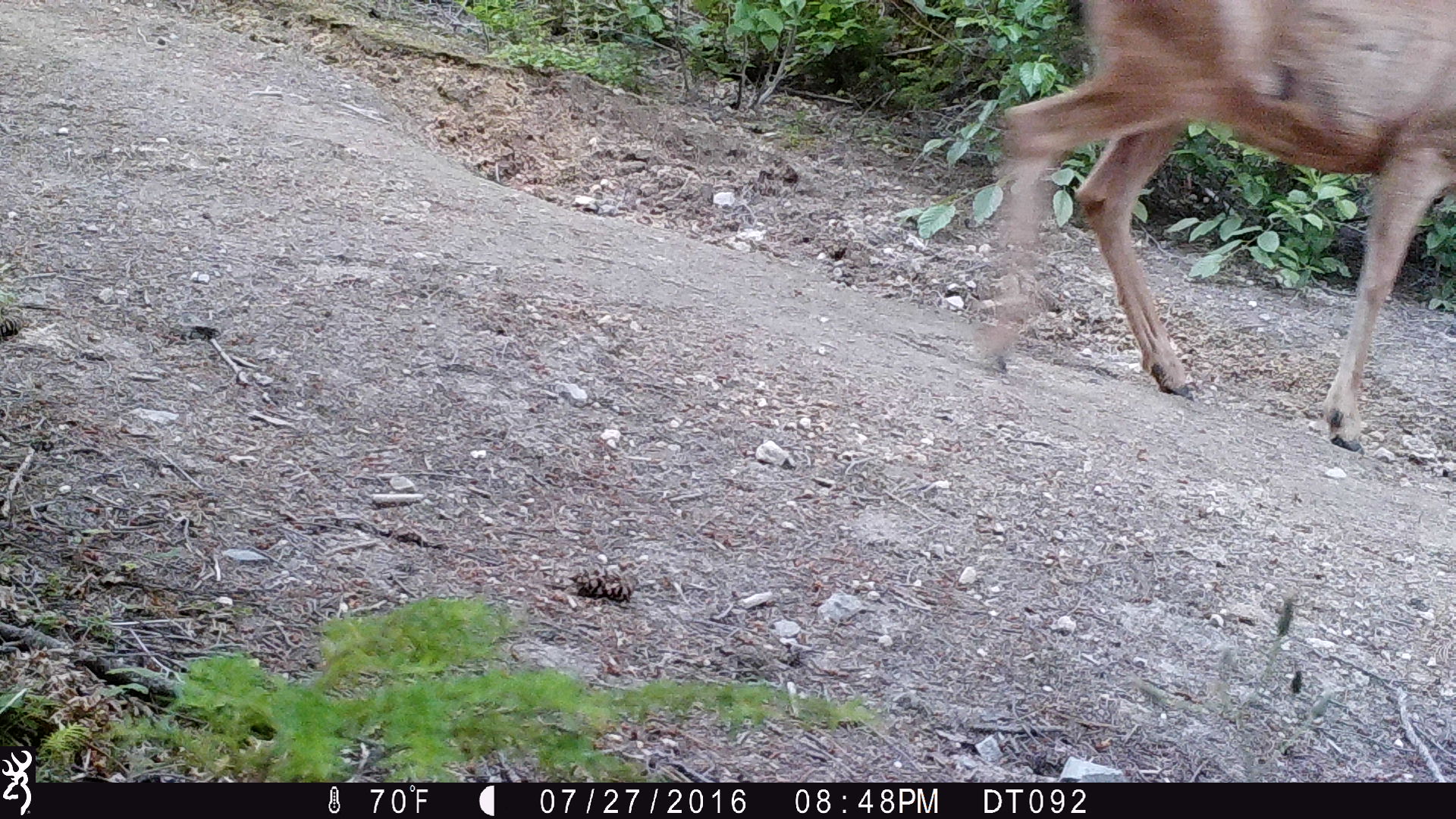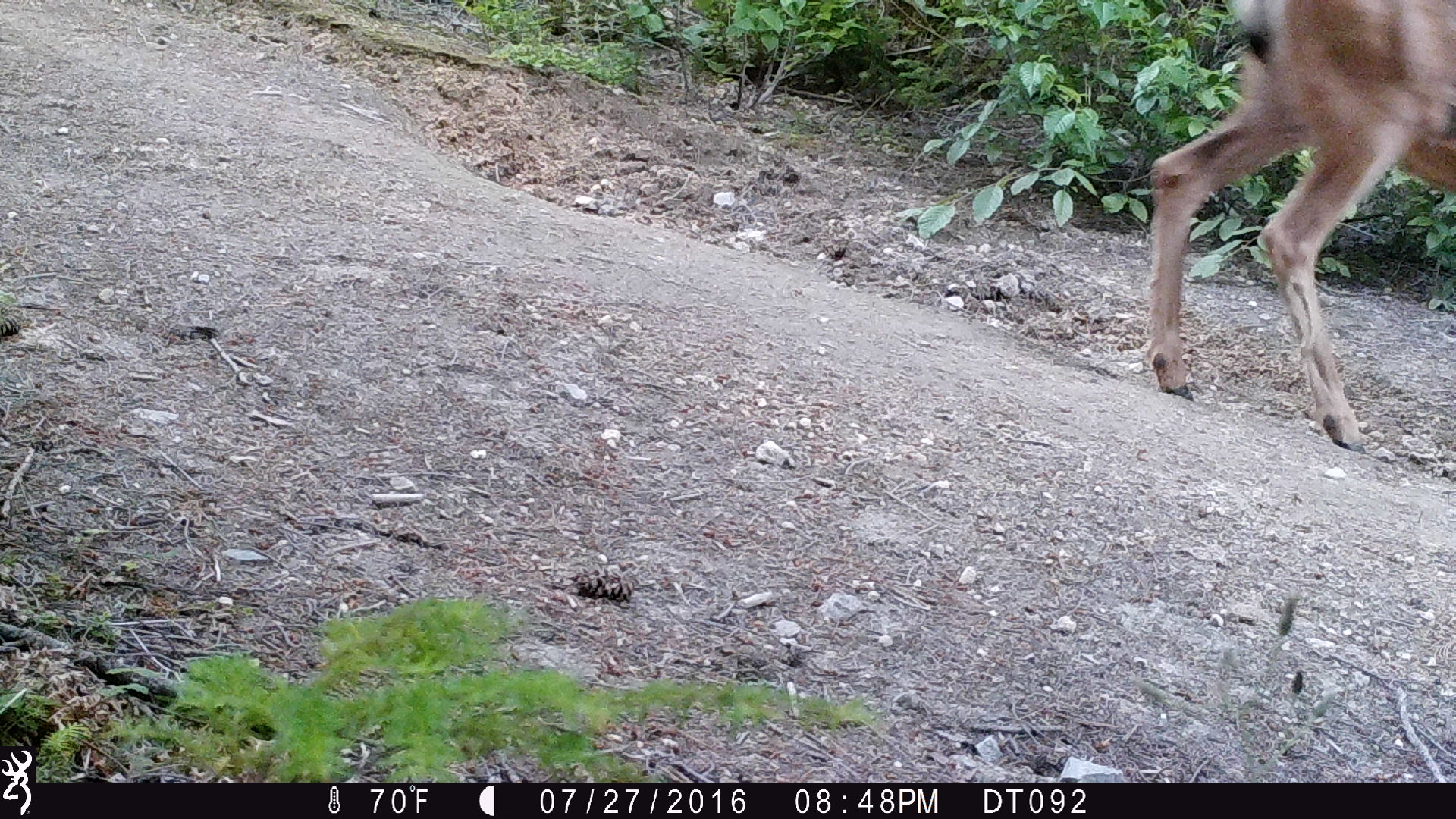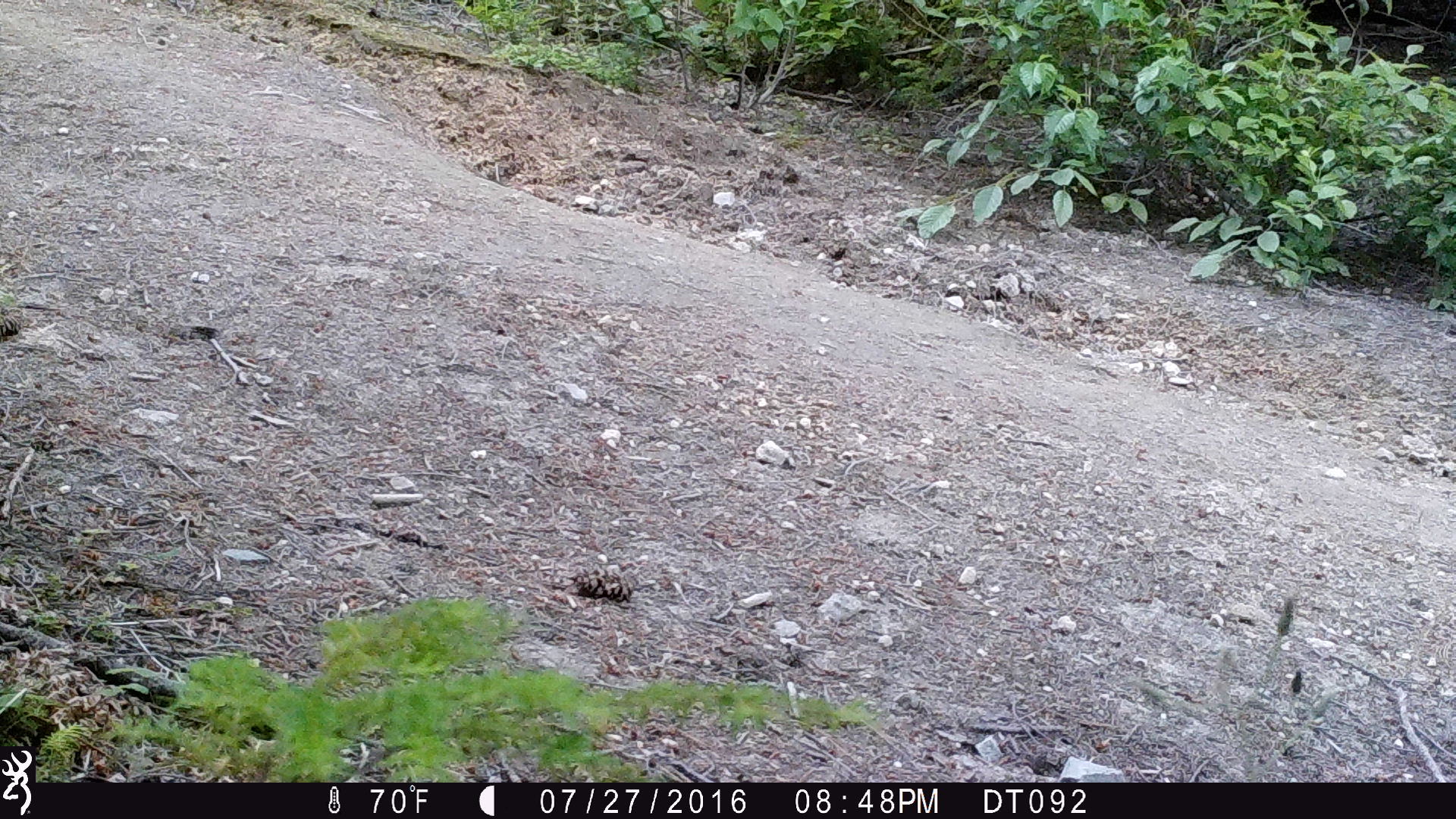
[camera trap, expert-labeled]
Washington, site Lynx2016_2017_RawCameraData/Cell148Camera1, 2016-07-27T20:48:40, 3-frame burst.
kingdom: Animalia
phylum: Chordata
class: Mammalia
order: Artiodactyla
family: Cervidae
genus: Odocoileus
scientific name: Odocoileus hemionus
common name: mule deer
Odocoileus hemionus (mule deer). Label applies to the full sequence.